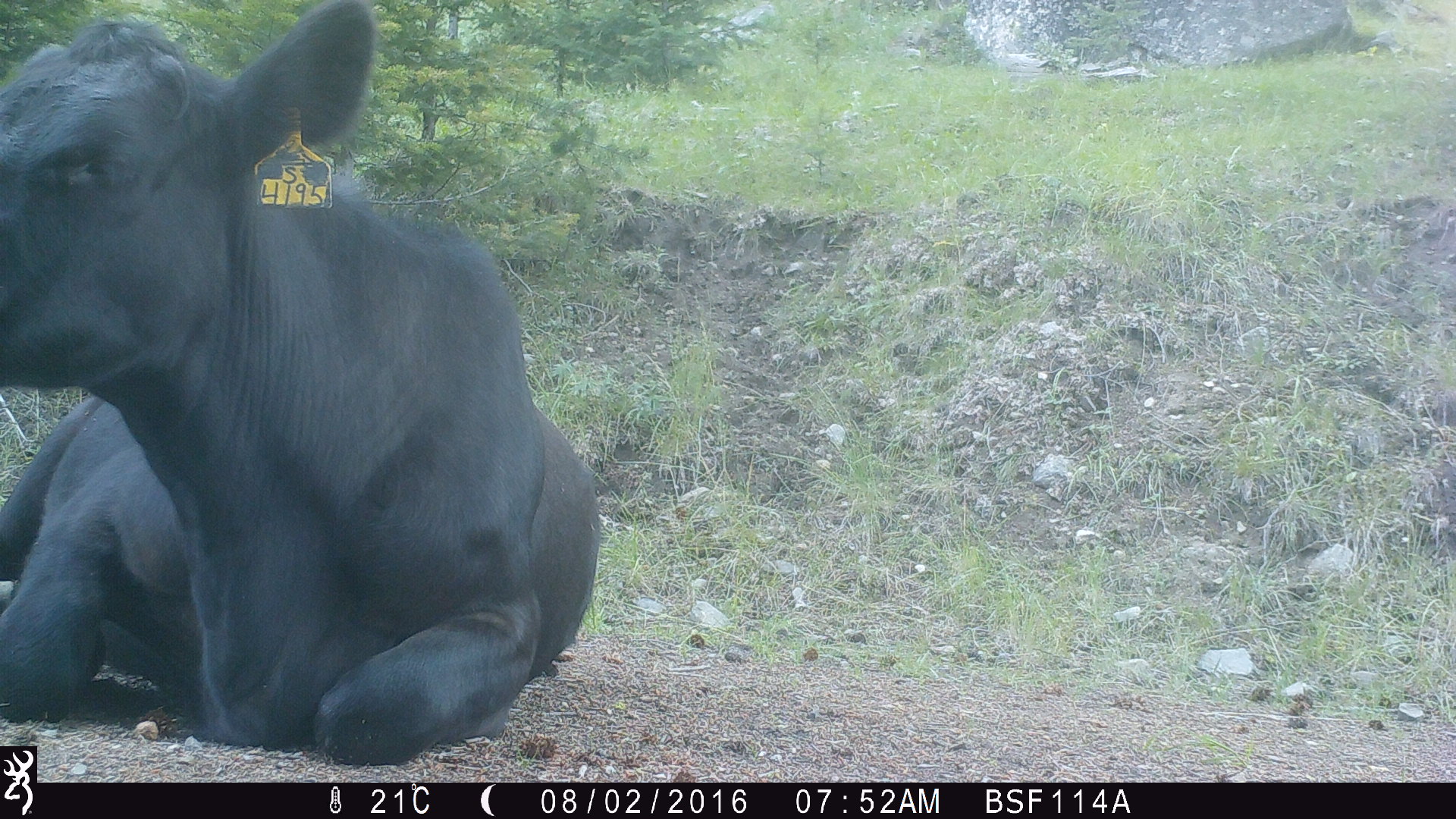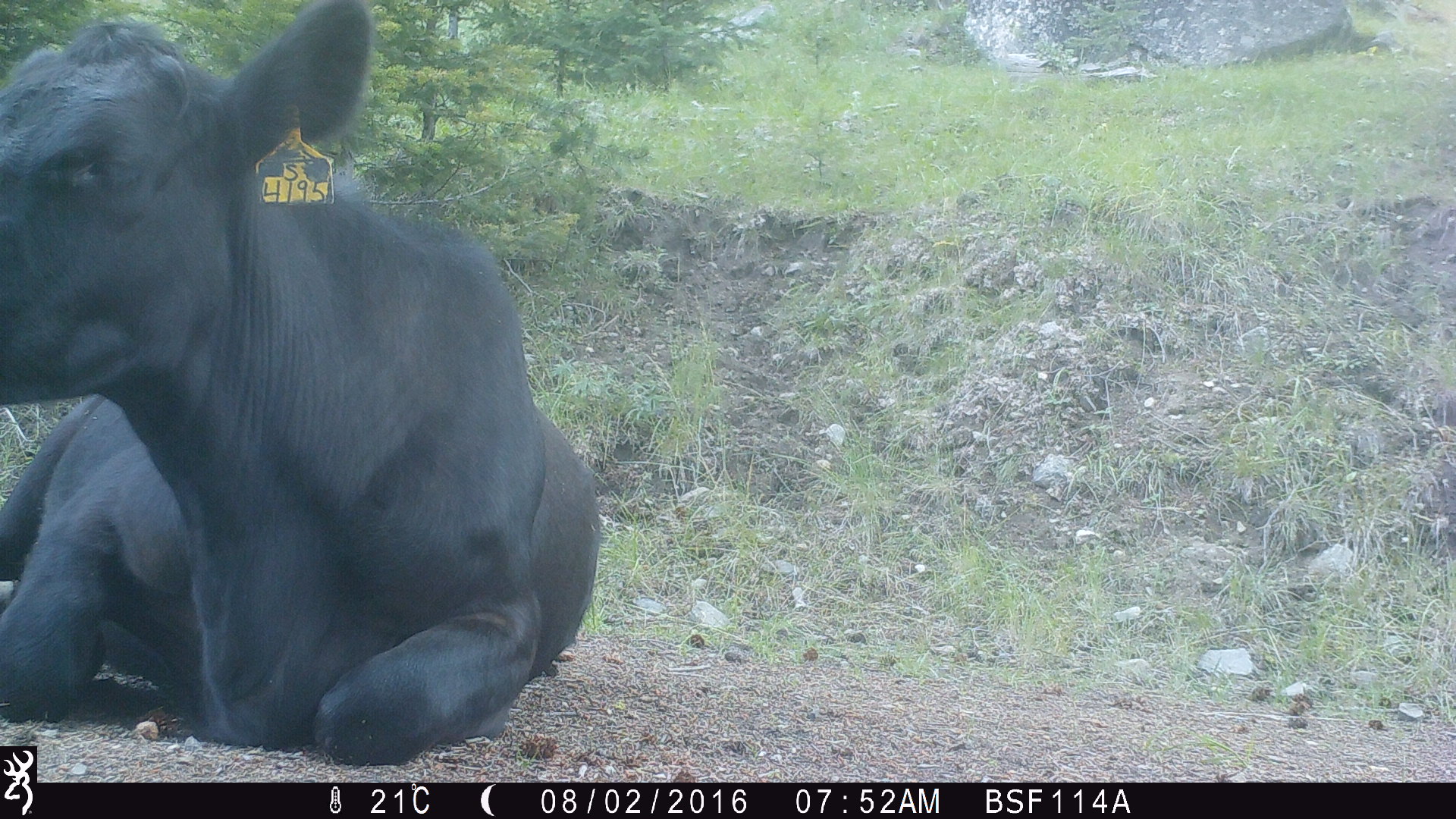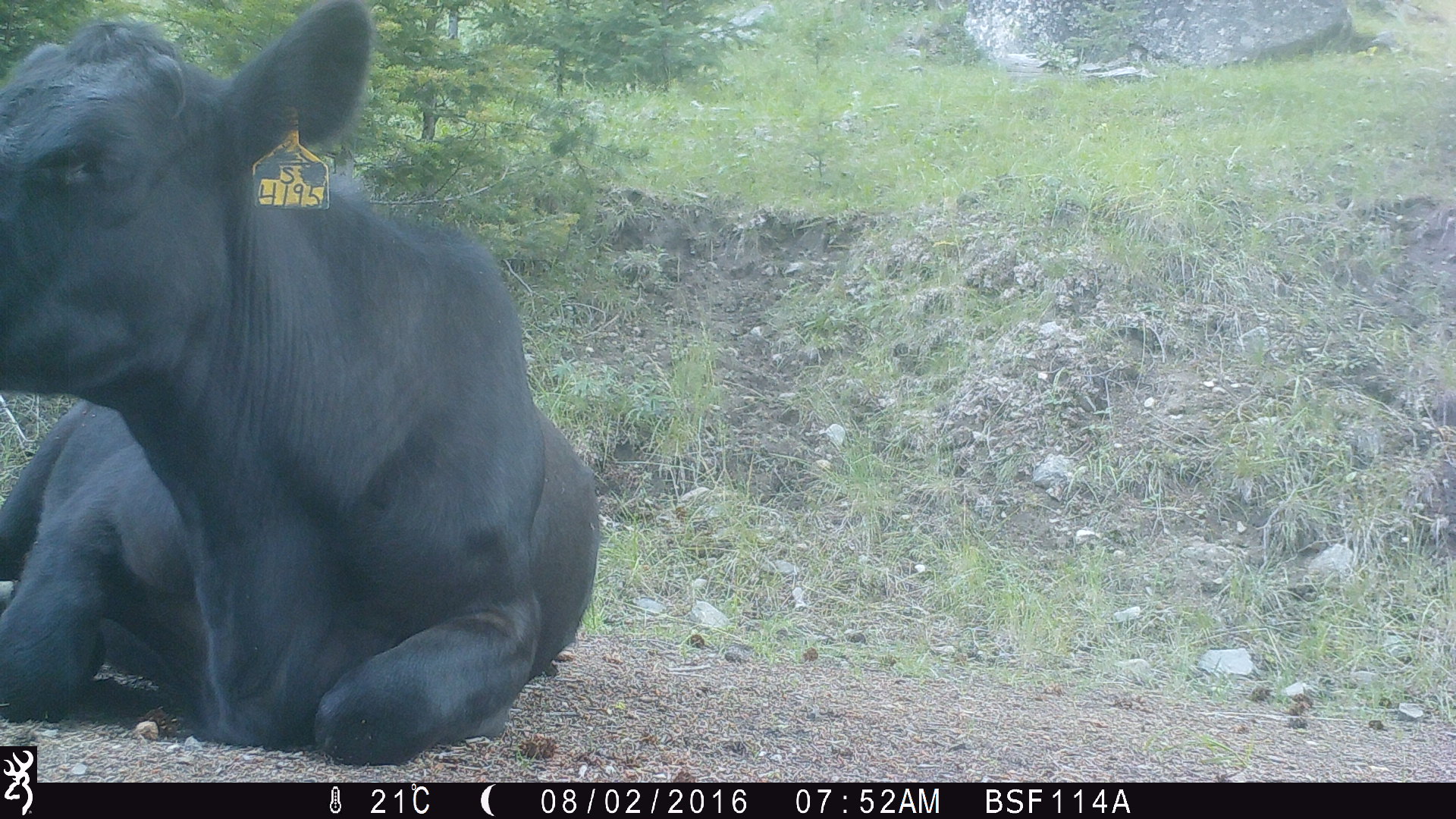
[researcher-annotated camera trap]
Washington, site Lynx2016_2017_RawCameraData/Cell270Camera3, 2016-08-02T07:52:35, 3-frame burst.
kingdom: Animalia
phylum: Chordata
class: Mammalia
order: Artiodactyla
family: Bovidae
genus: Bos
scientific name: Bos taurus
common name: domestic cattle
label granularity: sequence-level